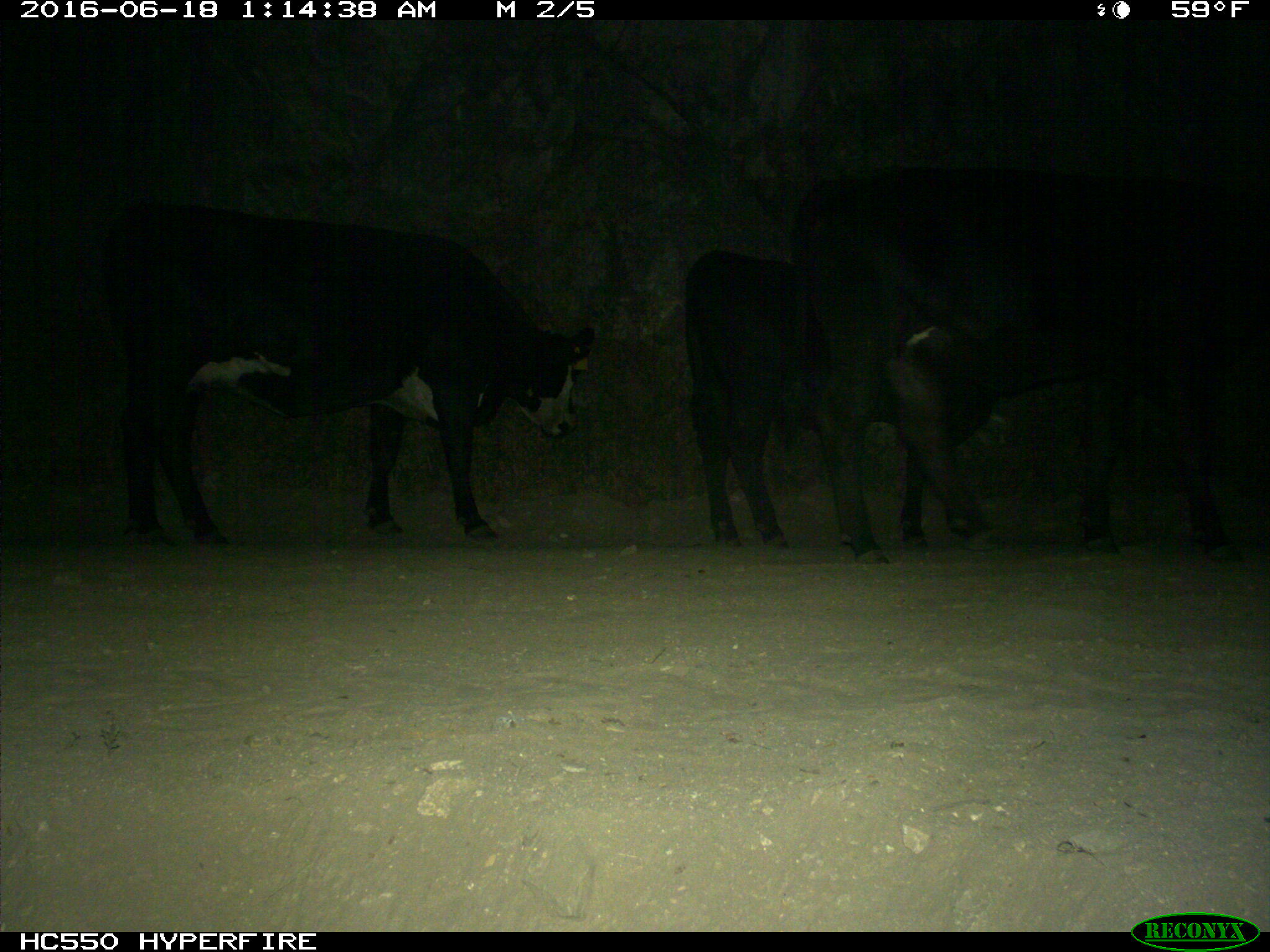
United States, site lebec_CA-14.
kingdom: Animalia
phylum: Chordata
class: Mammalia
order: Artiodactyla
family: Bovidae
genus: Bos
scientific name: Bos taurus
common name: domestic cow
Bos taurus (domestic cow).